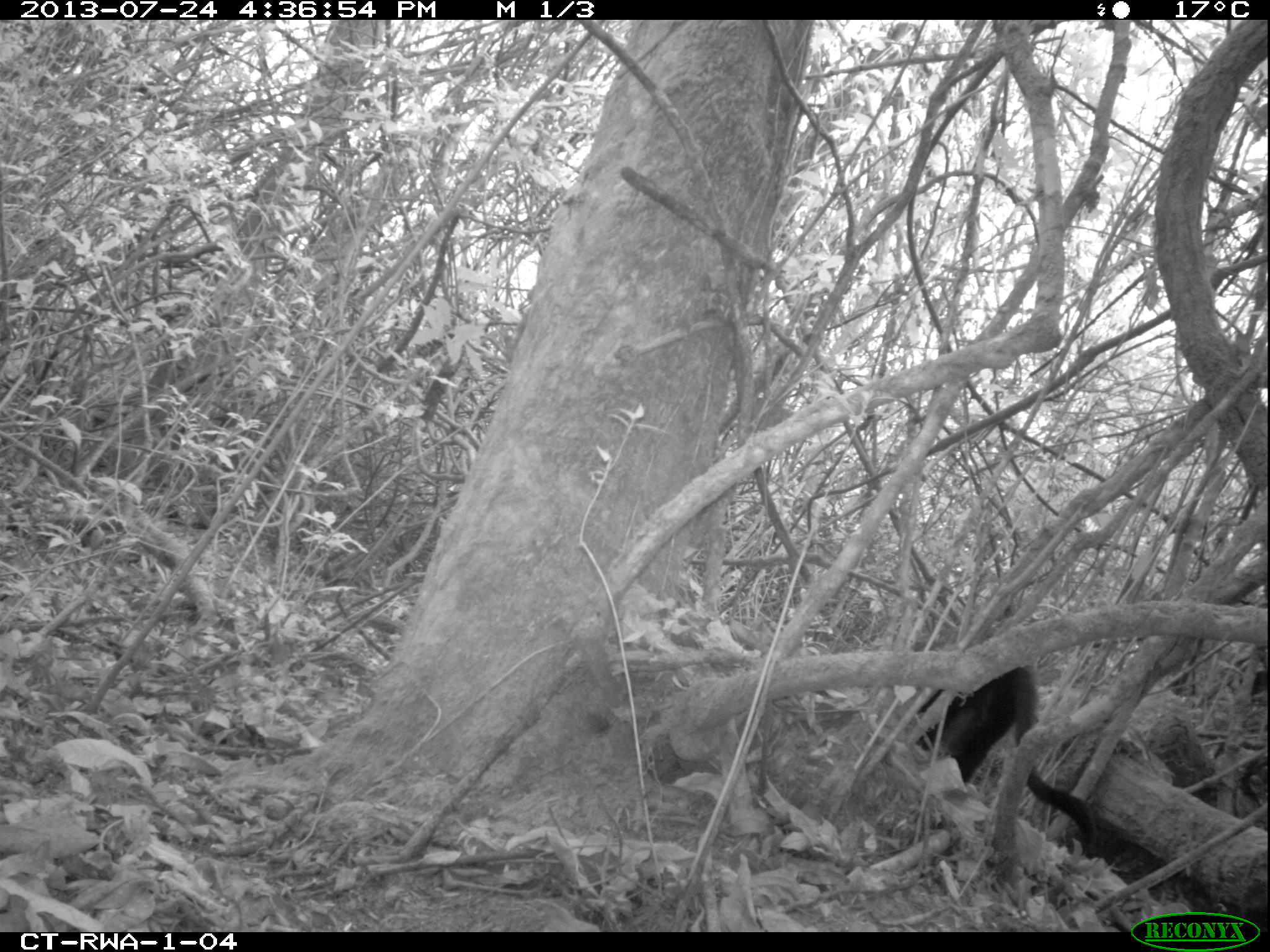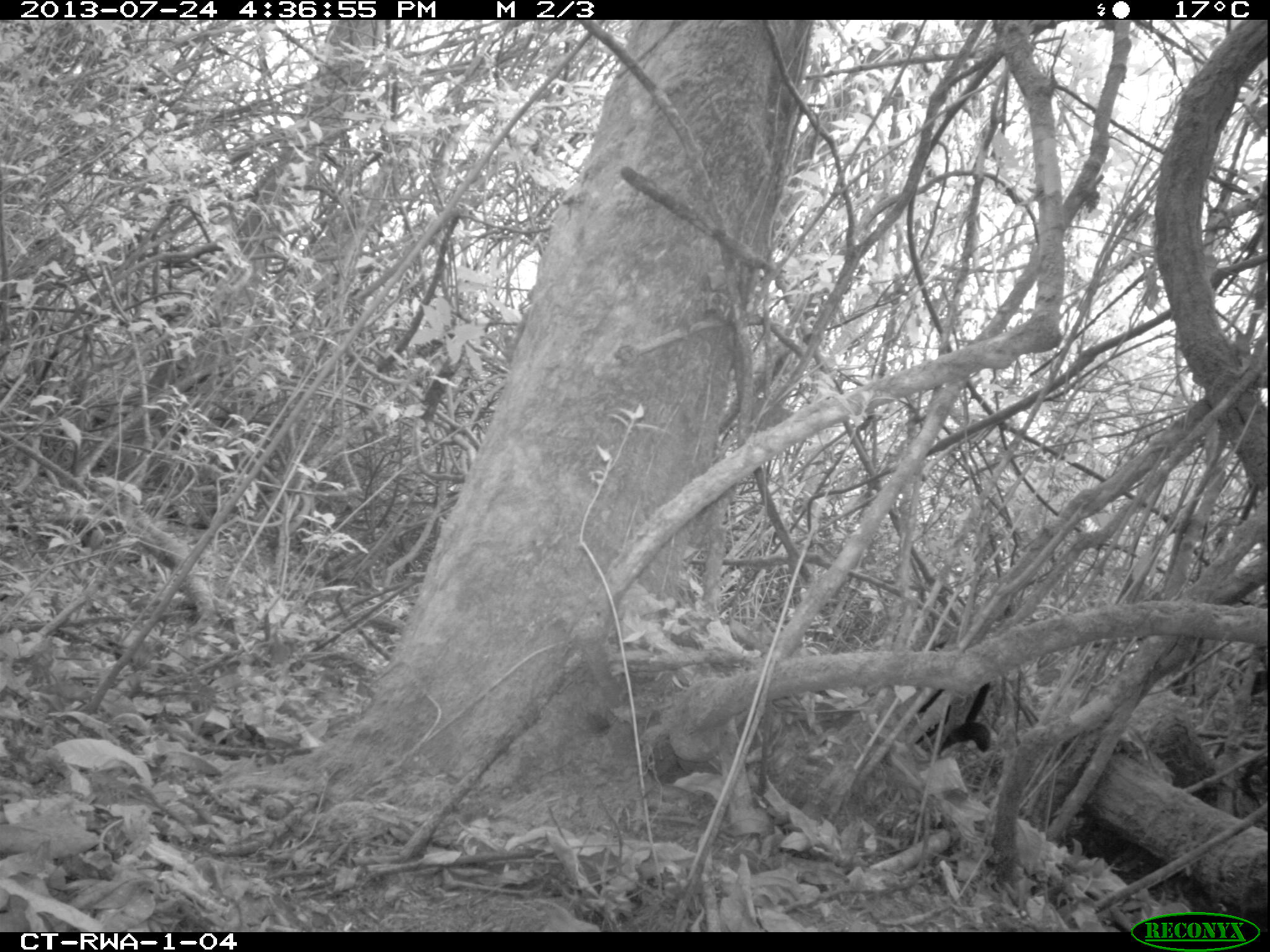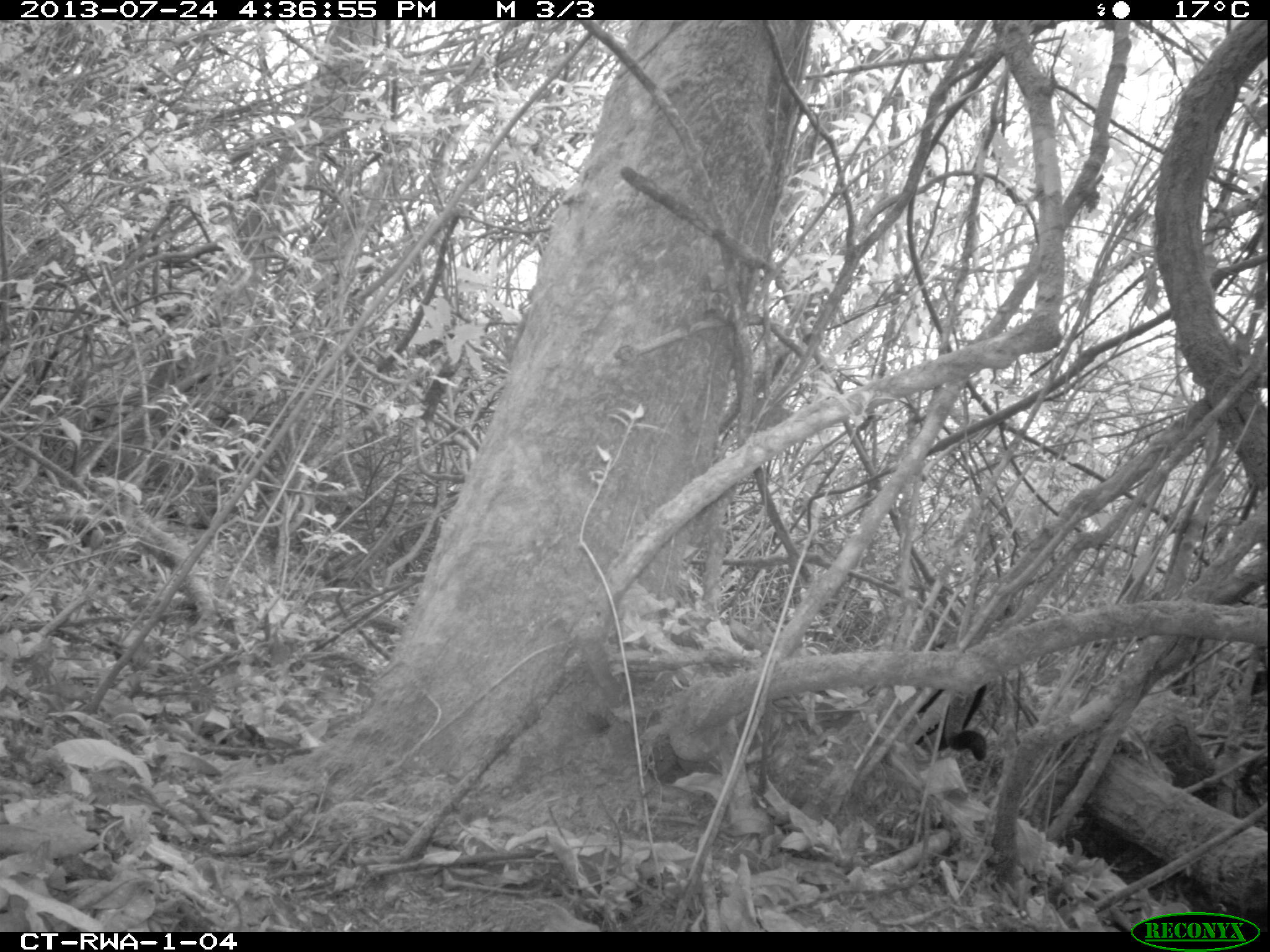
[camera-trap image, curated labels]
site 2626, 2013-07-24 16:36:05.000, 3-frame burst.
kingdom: Animalia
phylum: Chordata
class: Mammalia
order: Primates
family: Cercopithecidae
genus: Allochrocebus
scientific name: Allochrocebus lhoesti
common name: l'hoest's monkey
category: cercopithecus lhoesti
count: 1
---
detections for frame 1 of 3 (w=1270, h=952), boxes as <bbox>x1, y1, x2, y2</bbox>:
cercopithecus lhoesti: <bbox>915, 663, 1096, 845</bbox>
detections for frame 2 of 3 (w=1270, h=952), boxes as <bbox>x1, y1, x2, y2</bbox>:
cercopithecus lhoesti: <bbox>913, 637, 995, 761</bbox>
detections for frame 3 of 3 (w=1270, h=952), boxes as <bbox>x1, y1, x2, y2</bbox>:
cercopithecus lhoesti: <bbox>915, 641, 988, 762</bbox>